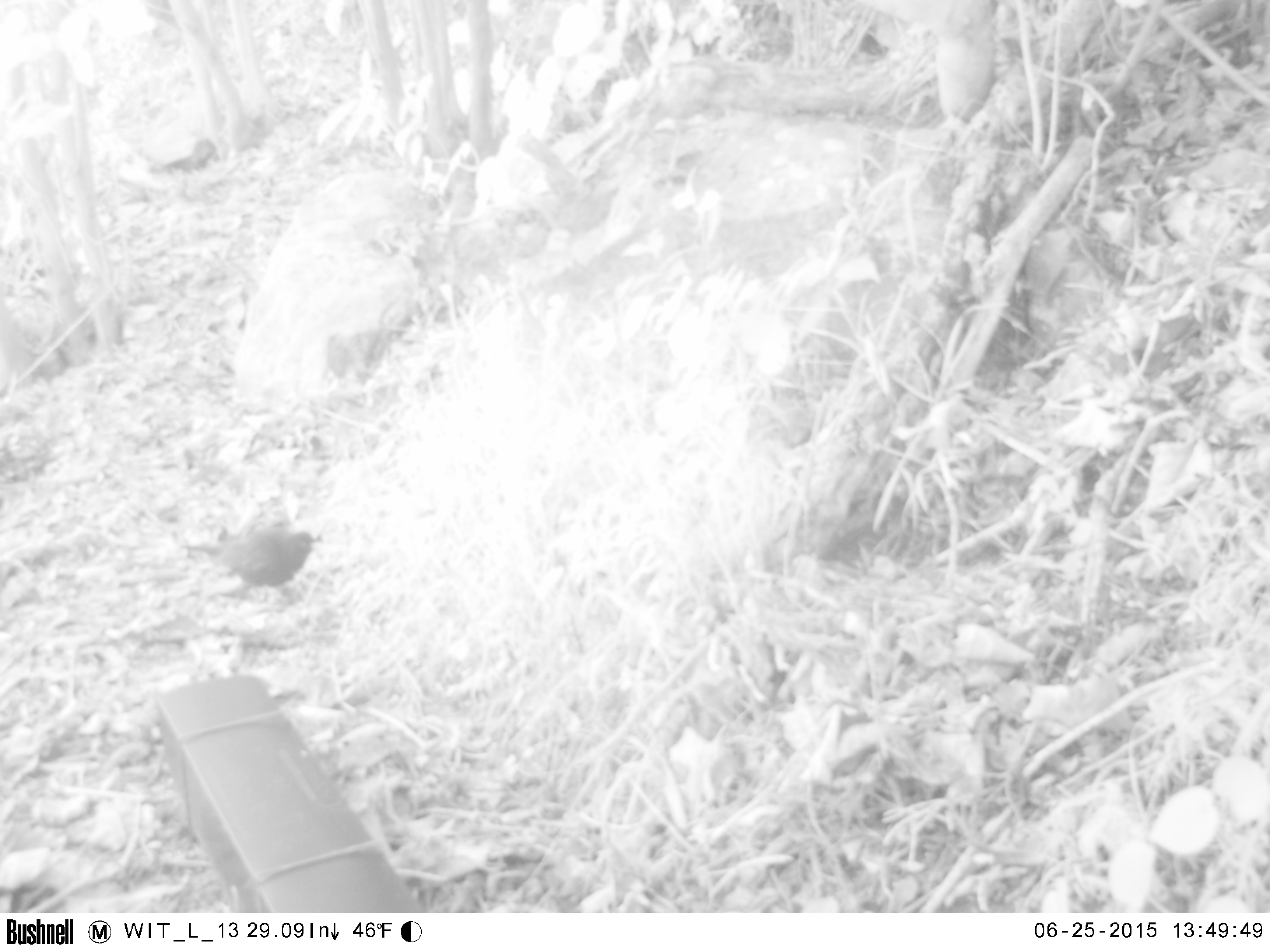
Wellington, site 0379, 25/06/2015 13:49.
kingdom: Animalia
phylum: Chordata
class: Aves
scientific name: Aves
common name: bird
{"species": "bird (Aves)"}